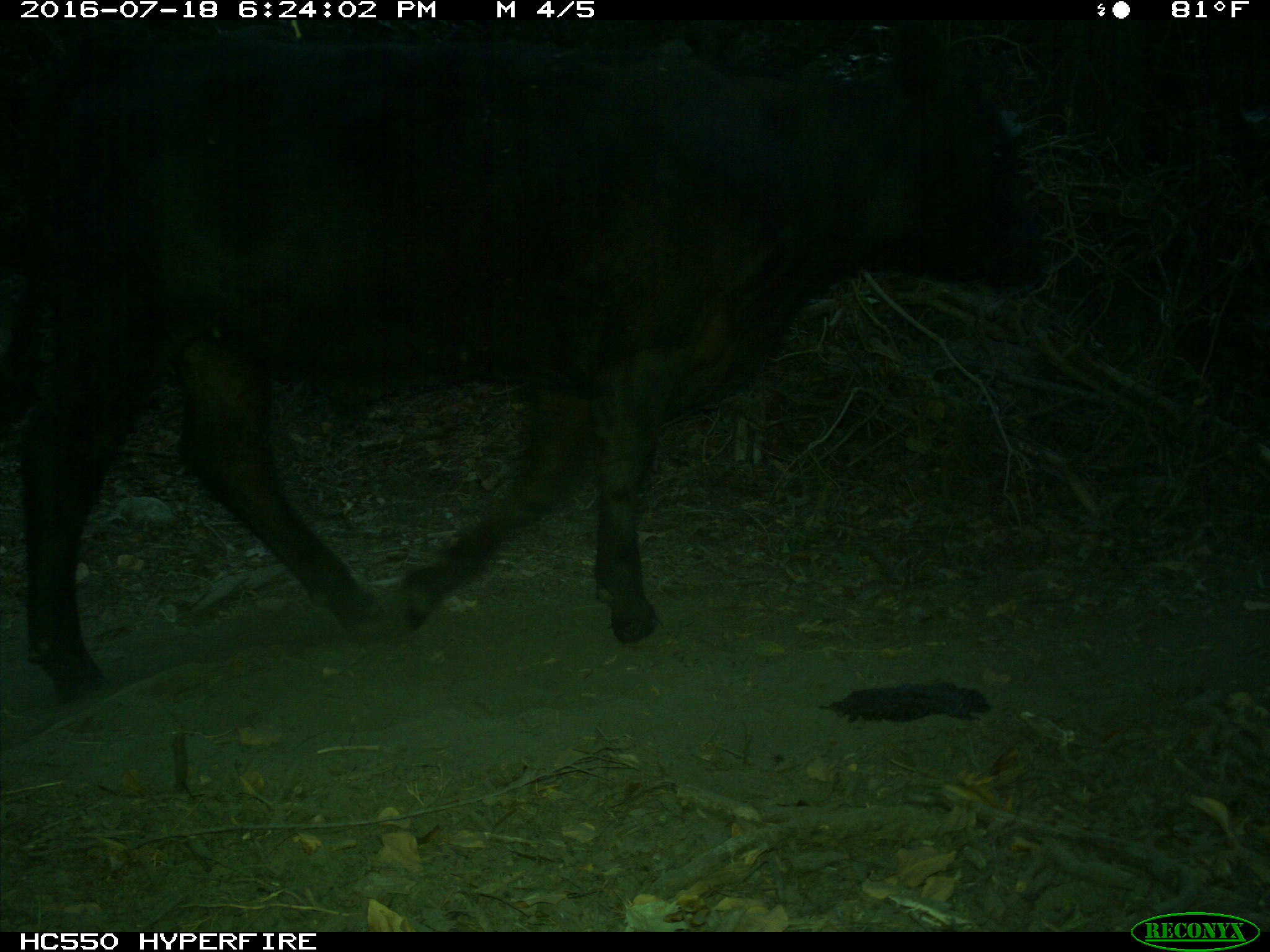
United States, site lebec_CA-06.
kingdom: Animalia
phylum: Chordata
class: Mammalia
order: Artiodactyla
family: Bovidae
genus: Bos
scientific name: Bos taurus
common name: domestic cow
Bos taurus (domestic cow).